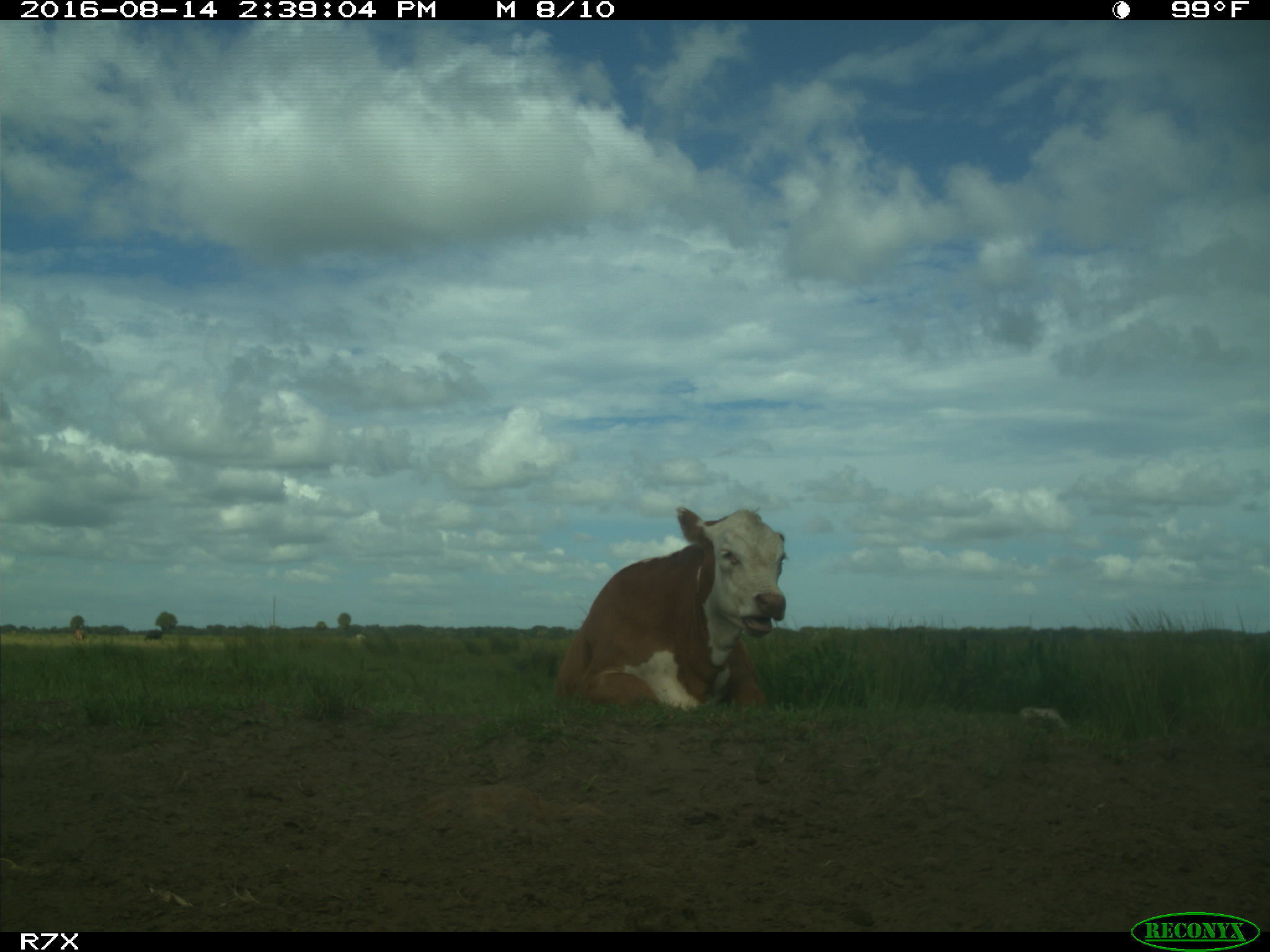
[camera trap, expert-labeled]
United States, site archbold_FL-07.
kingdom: Animalia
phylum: Chordata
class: Mammalia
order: Artiodactyla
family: Bovidae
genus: Bos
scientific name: Bos taurus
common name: domestic cow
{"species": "Bos taurus (domestic cow)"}